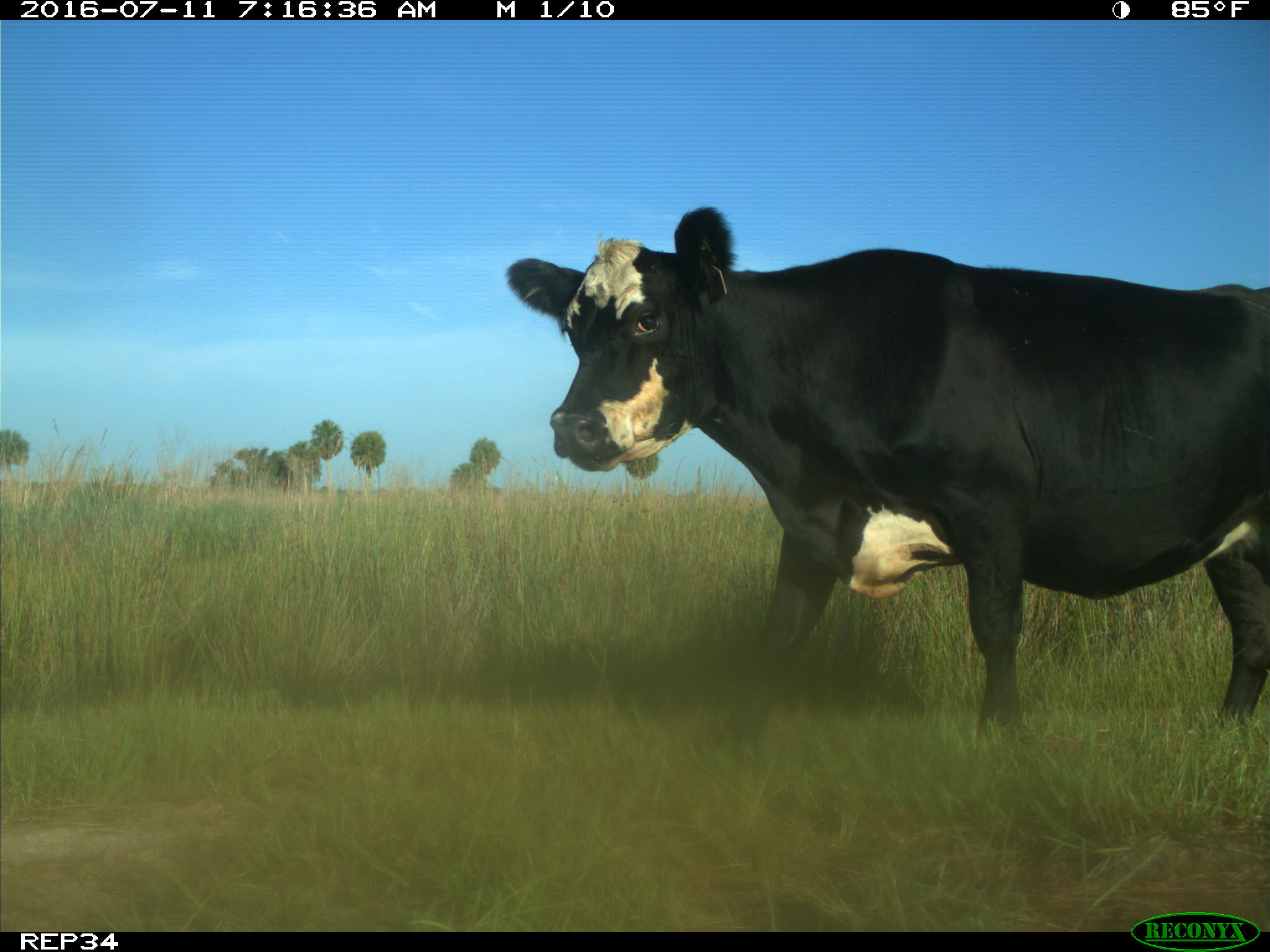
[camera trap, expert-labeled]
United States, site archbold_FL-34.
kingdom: Animalia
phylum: Chordata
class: Mammalia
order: Artiodactyla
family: Bovidae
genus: Bos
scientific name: Bos taurus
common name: domestic cow